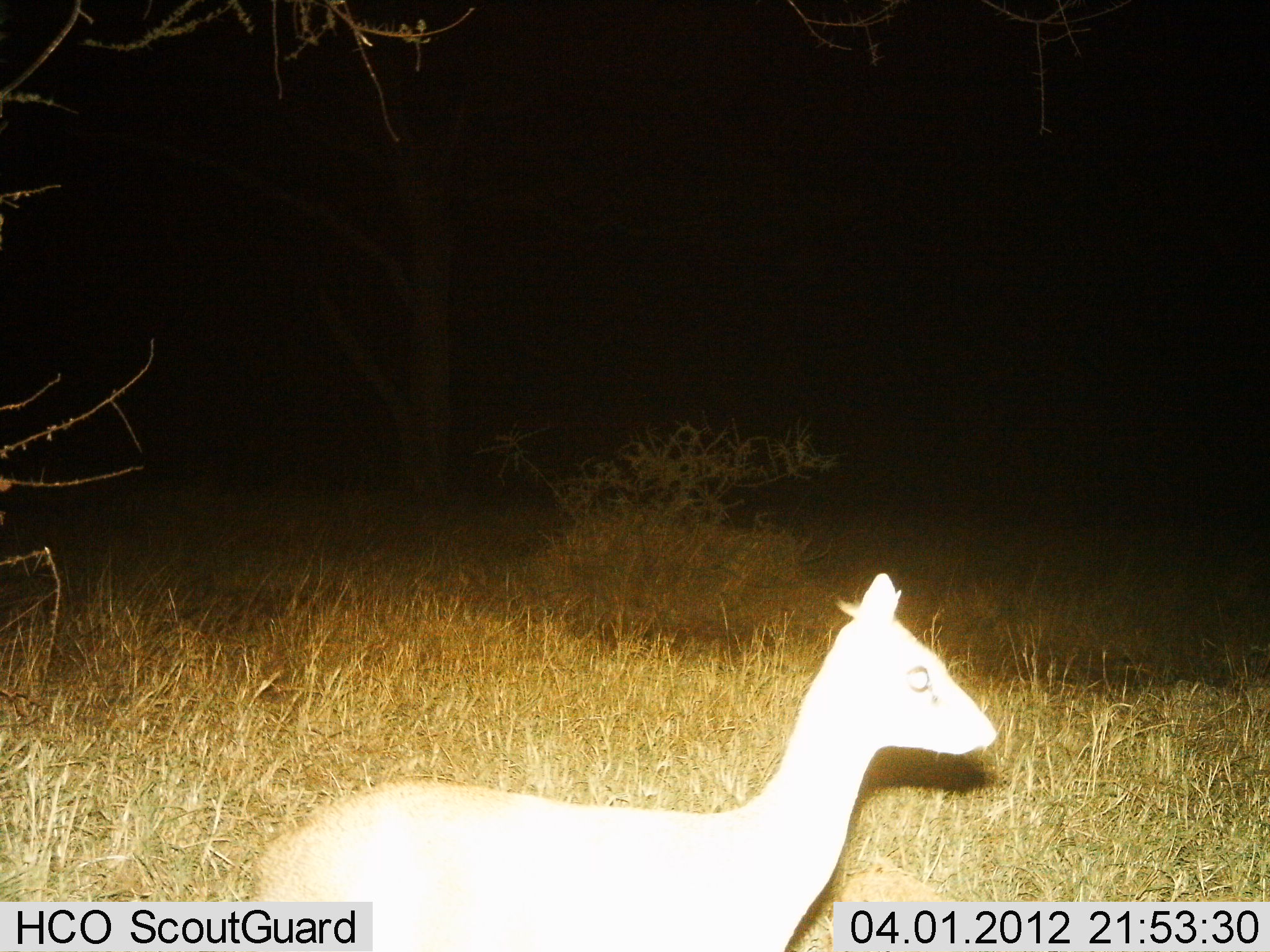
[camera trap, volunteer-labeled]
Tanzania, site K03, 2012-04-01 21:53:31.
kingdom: Animalia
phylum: Chordata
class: Mammalia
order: Artiodactyla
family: Bovidae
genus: Madoqua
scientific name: Madoqua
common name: dikdik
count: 1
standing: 85%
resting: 0%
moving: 15%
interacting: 0%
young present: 0%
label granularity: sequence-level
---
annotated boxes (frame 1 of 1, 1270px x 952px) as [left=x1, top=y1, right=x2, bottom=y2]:
animal: [left=252, top=568, right=999, bottom=949]